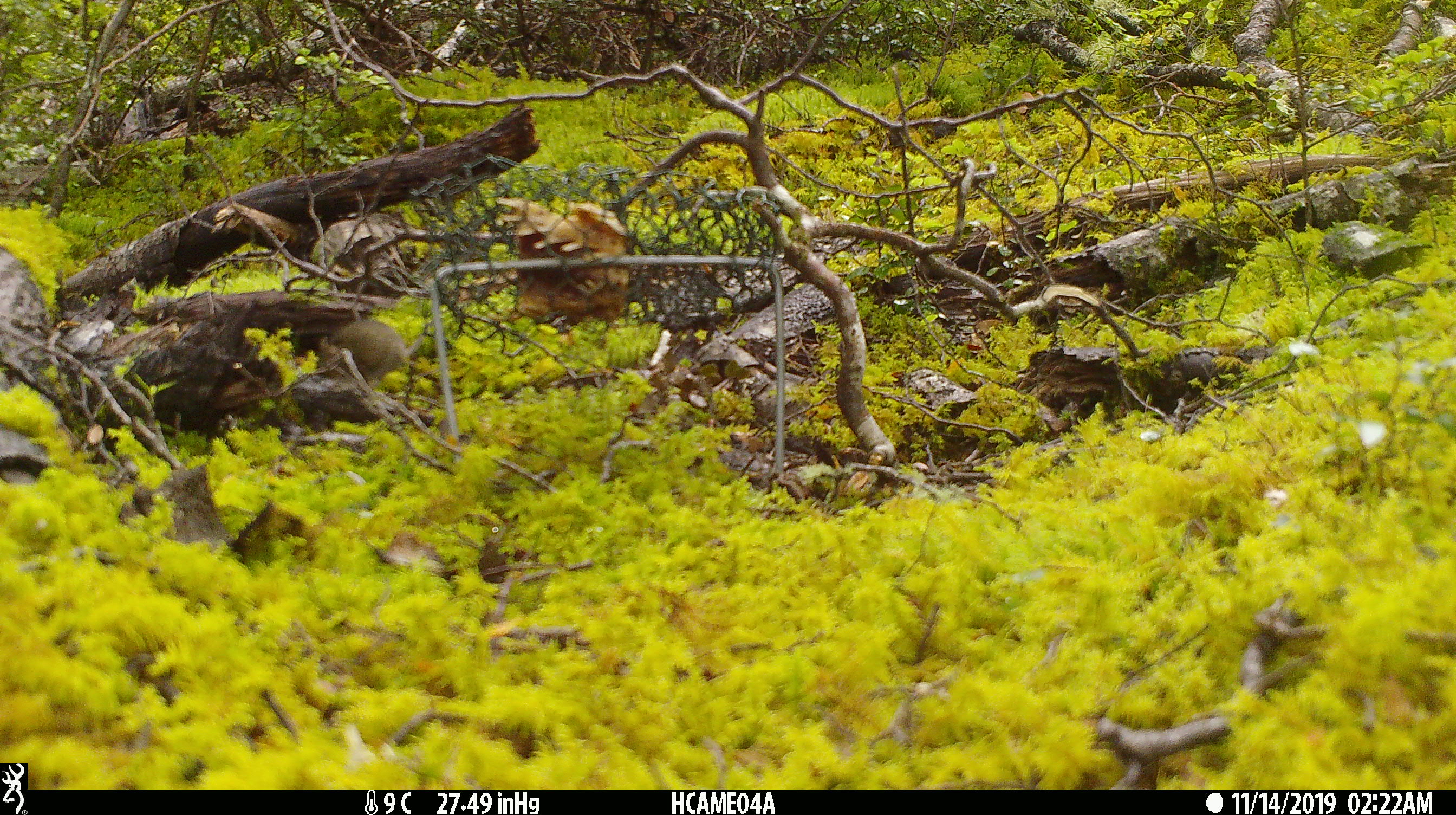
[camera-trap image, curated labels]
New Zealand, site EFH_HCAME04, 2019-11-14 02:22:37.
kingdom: Animalia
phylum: Chordata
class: Mammalia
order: Rodentia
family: Muridae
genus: Mus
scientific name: Mus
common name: mouse